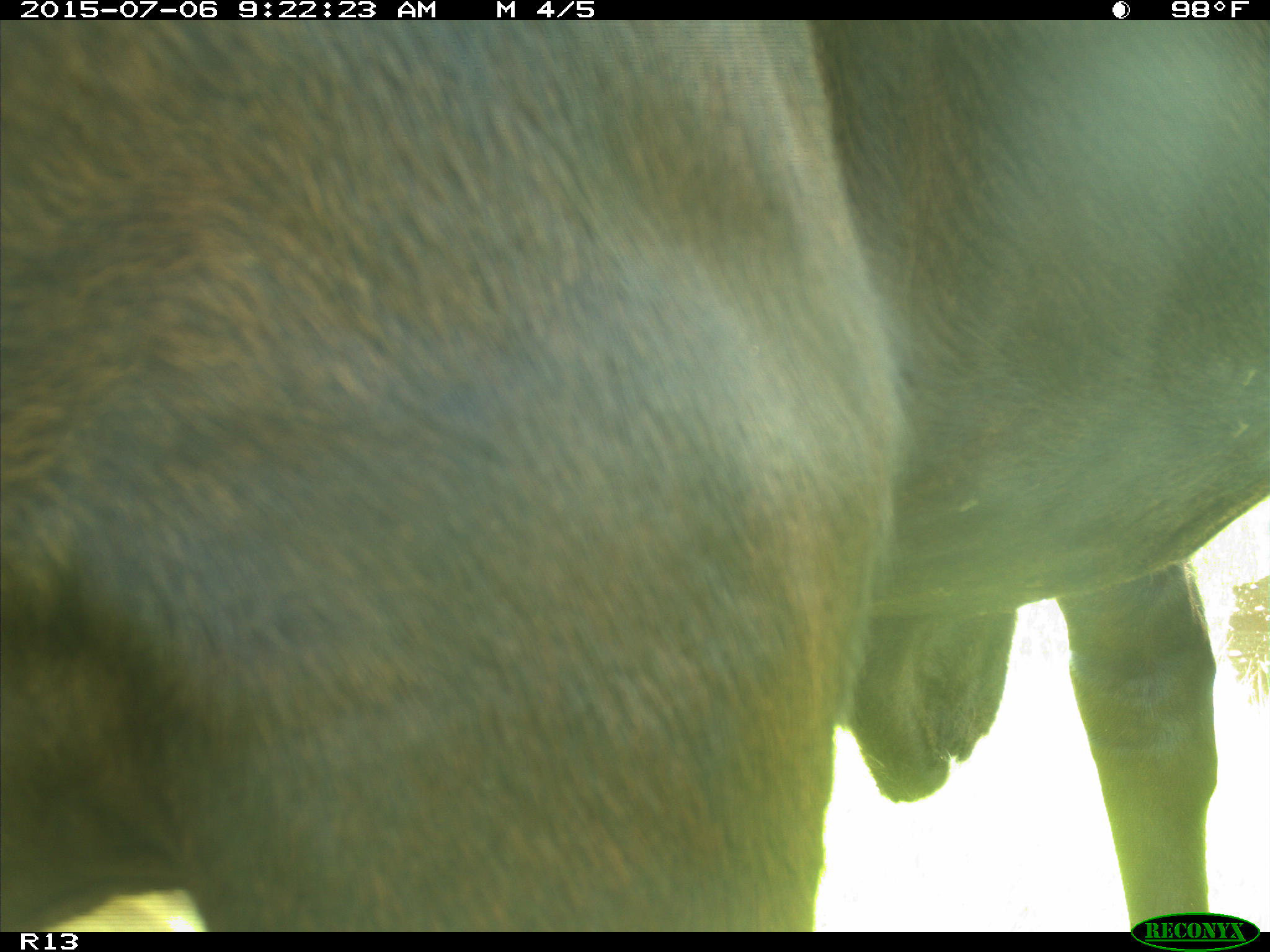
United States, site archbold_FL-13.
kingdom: Animalia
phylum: Chordata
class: Mammalia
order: Artiodactyla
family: Bovidae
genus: Bos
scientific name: Bos taurus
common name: domestic cow